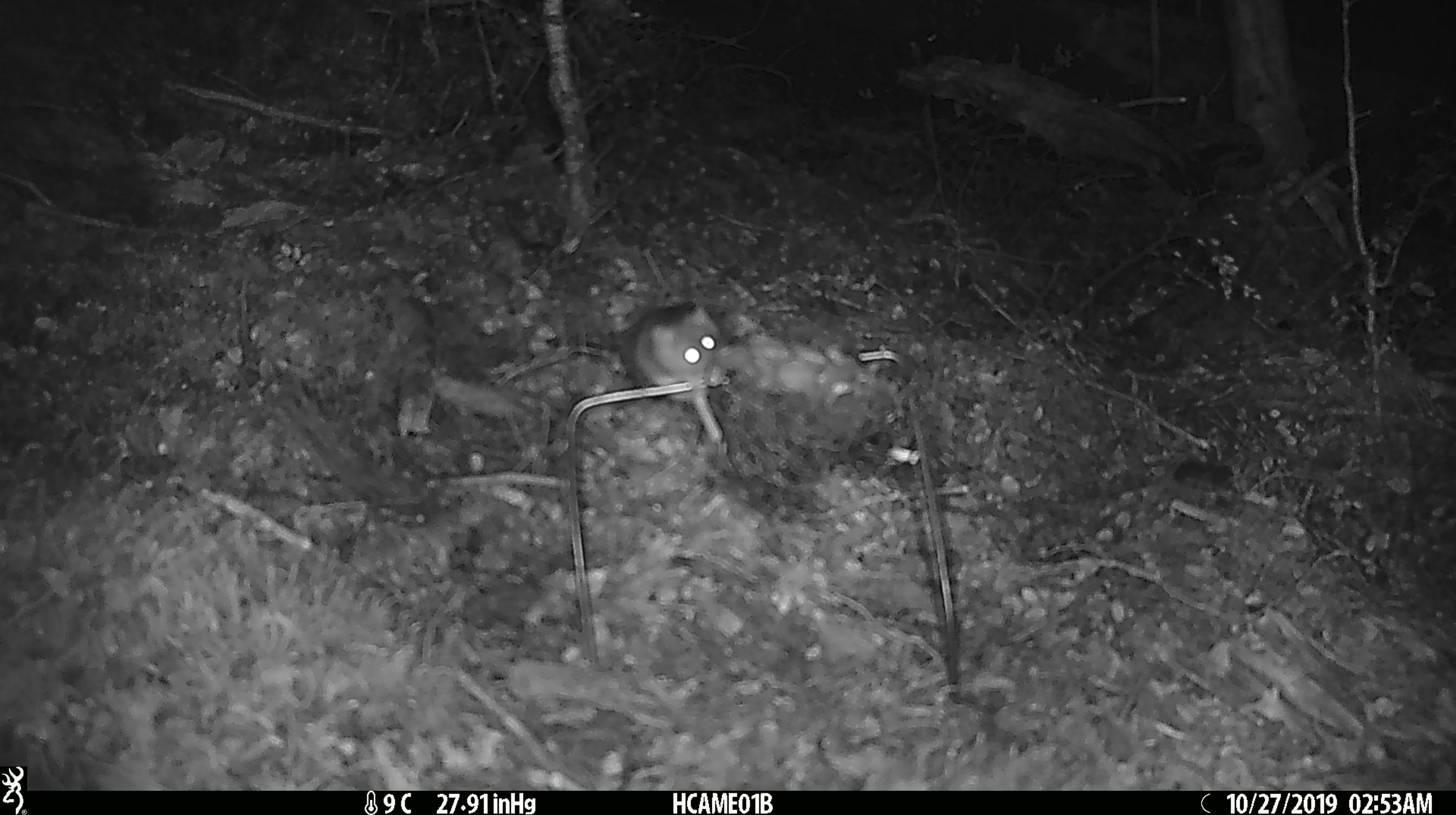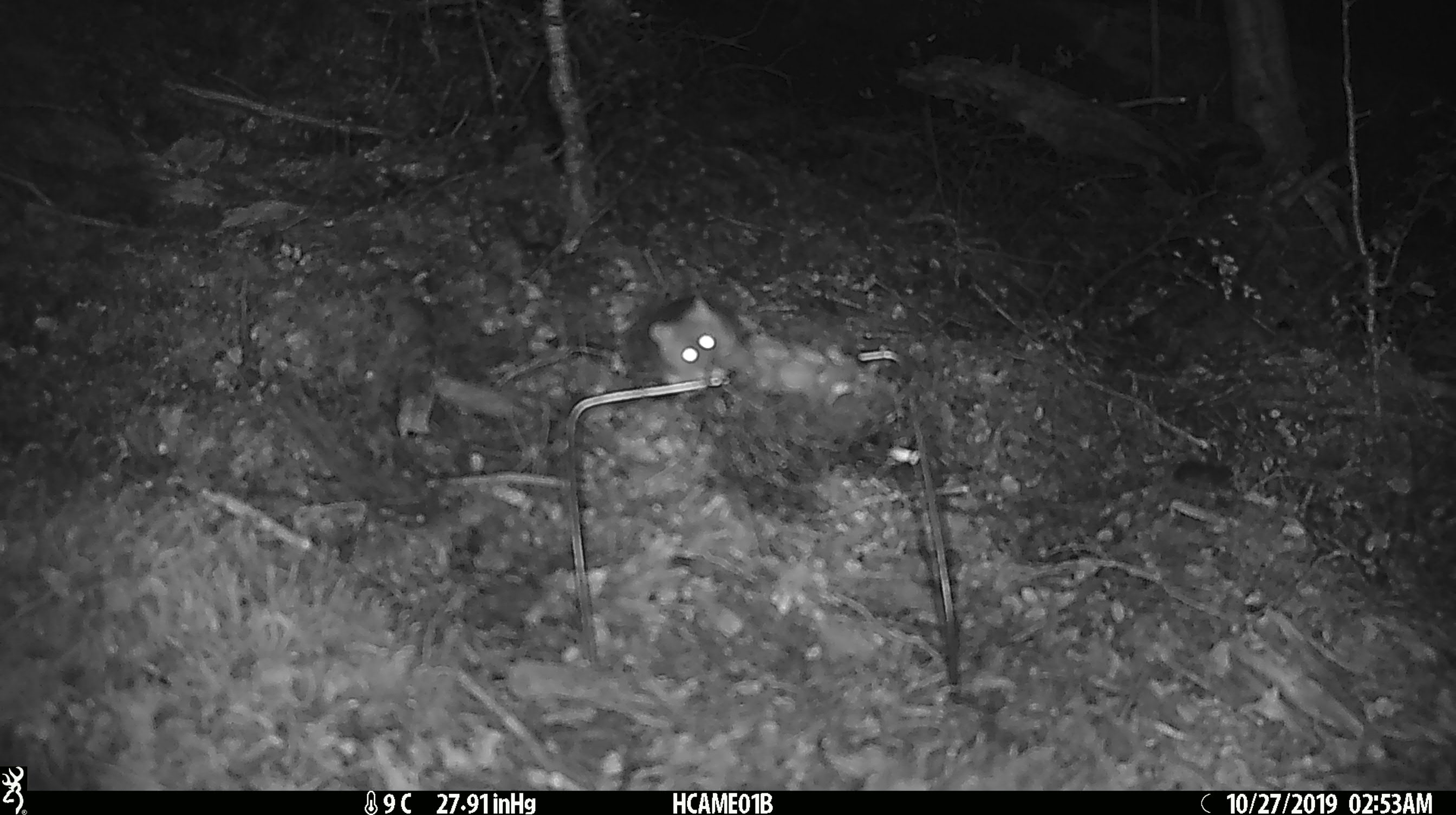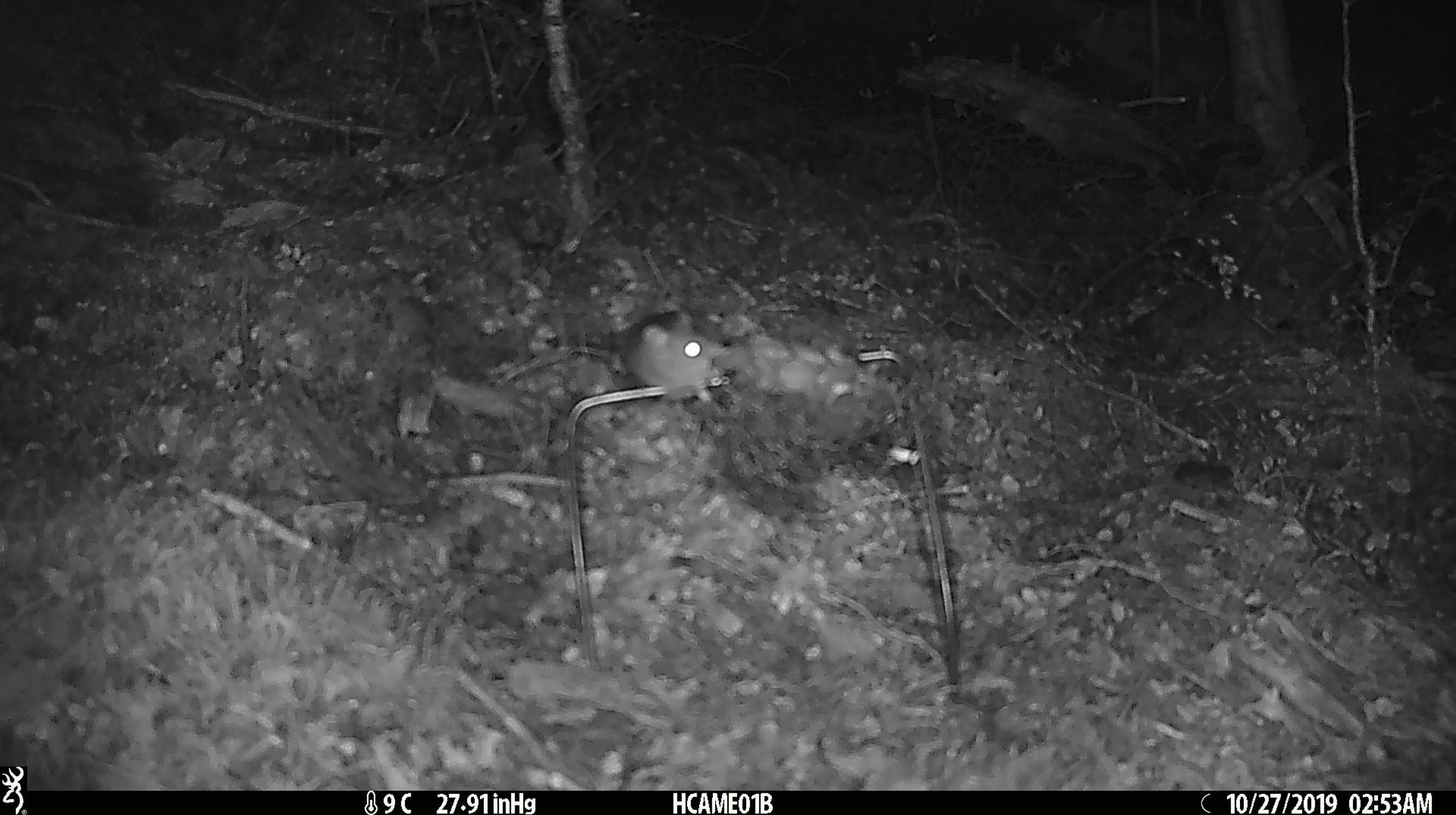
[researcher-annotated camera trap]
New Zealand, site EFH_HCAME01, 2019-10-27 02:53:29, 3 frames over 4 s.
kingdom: Animalia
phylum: Chordata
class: Mammalia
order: Rodentia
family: Muridae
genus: Mus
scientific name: Mus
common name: mouse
Mouse (Mus).